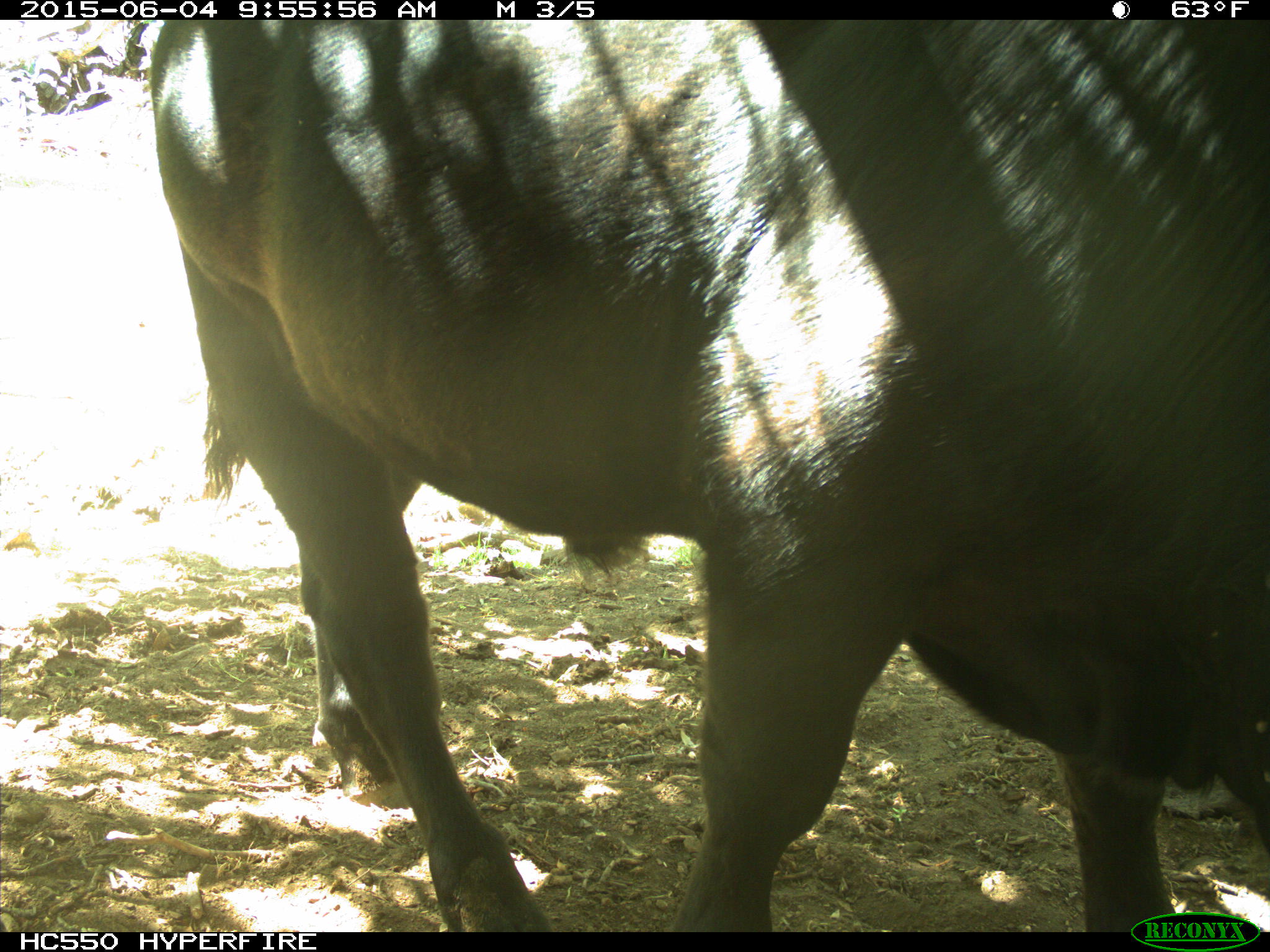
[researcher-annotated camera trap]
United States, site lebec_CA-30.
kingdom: Animalia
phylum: Chordata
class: Mammalia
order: Artiodactyla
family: Bovidae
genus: Bos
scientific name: Bos taurus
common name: domestic cow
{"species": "Bos taurus (domestic cow)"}